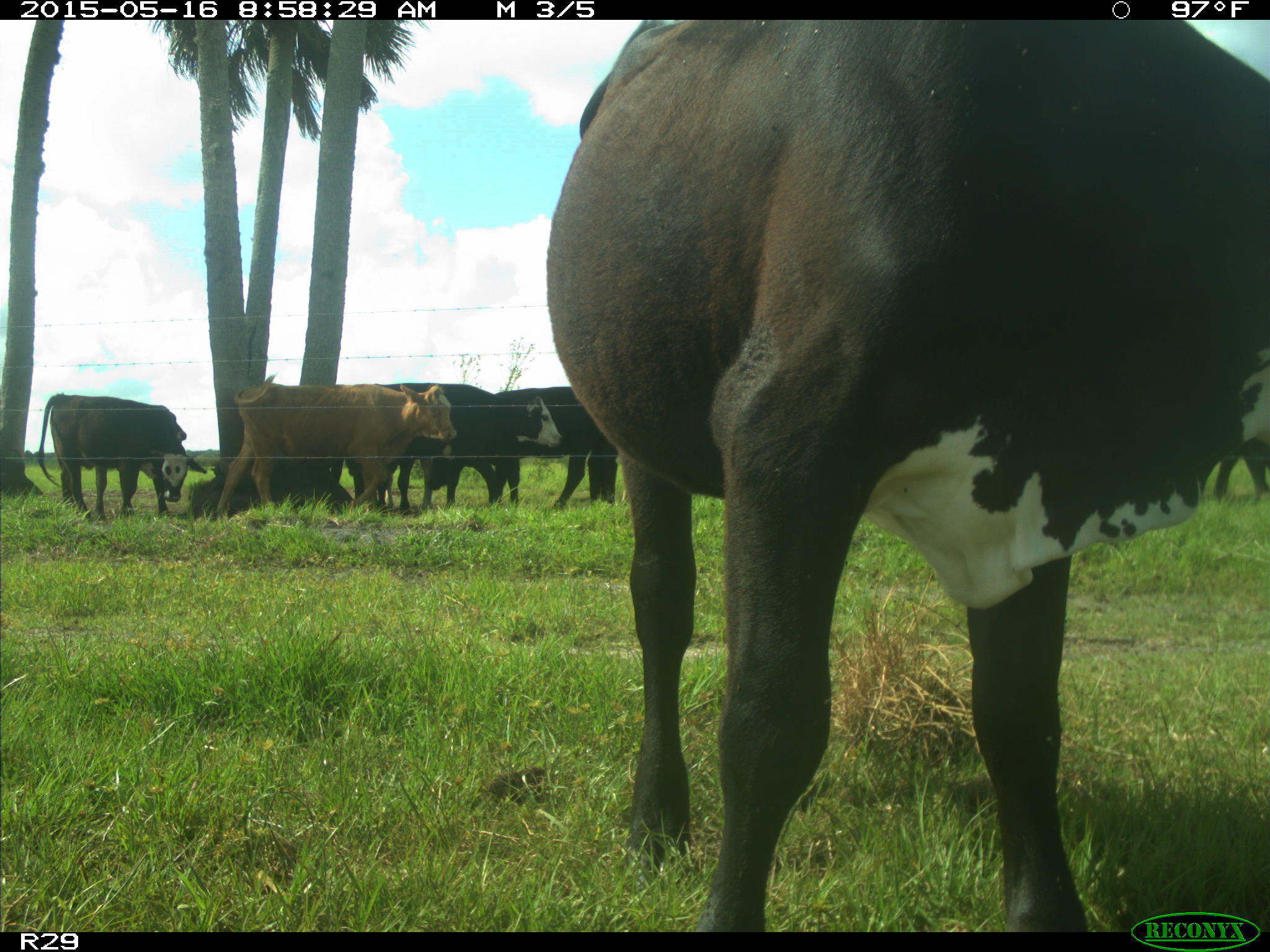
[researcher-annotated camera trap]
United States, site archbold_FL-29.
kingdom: Animalia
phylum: Chordata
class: Mammalia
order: Artiodactyla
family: Bovidae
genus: Bos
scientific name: Bos taurus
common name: domestic cow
Bos taurus (domestic cow).